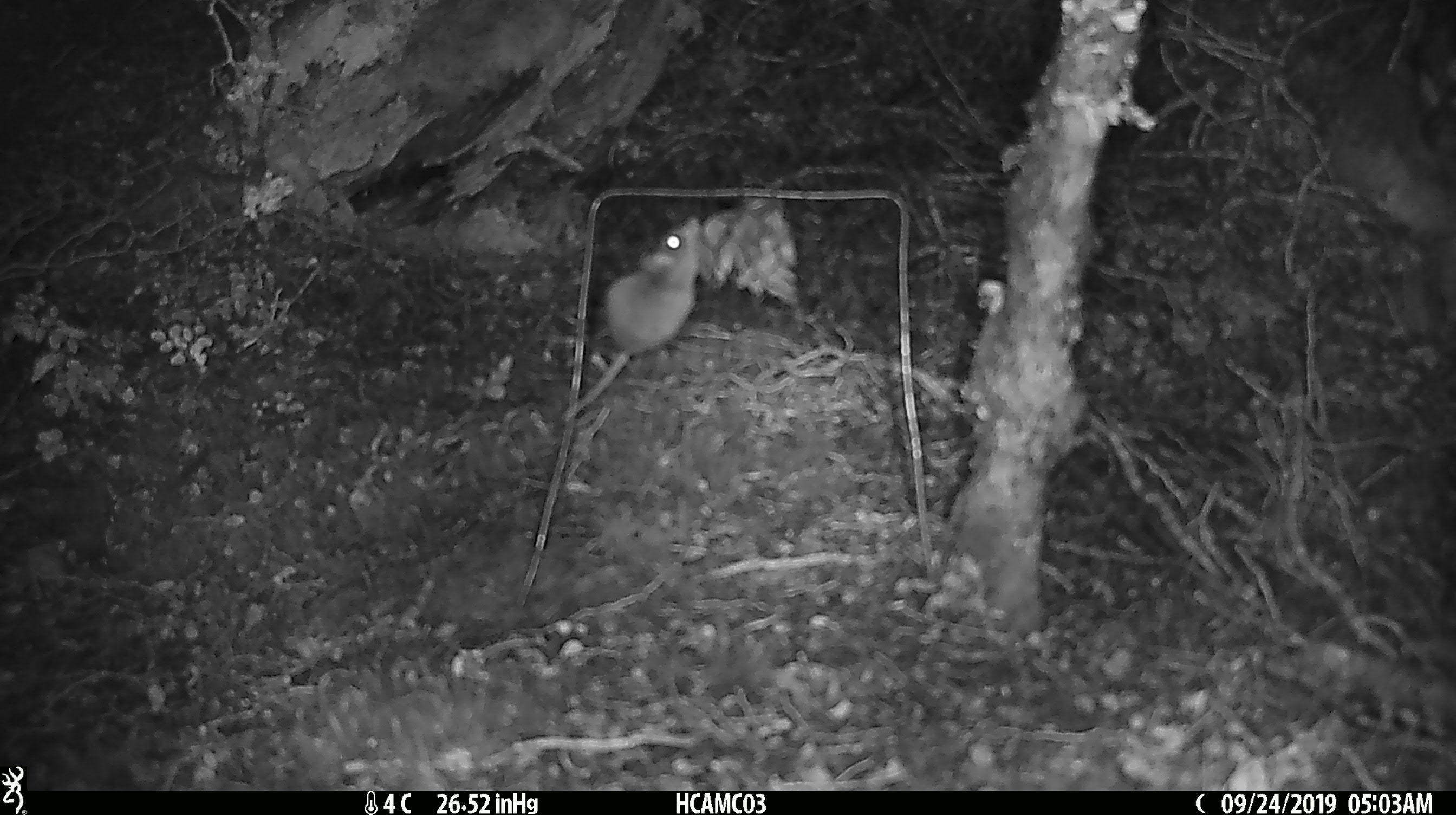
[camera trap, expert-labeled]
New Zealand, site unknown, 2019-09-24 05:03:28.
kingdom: Animalia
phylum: Chordata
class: Mammalia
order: Rodentia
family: Muridae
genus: Mus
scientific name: Mus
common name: mouse